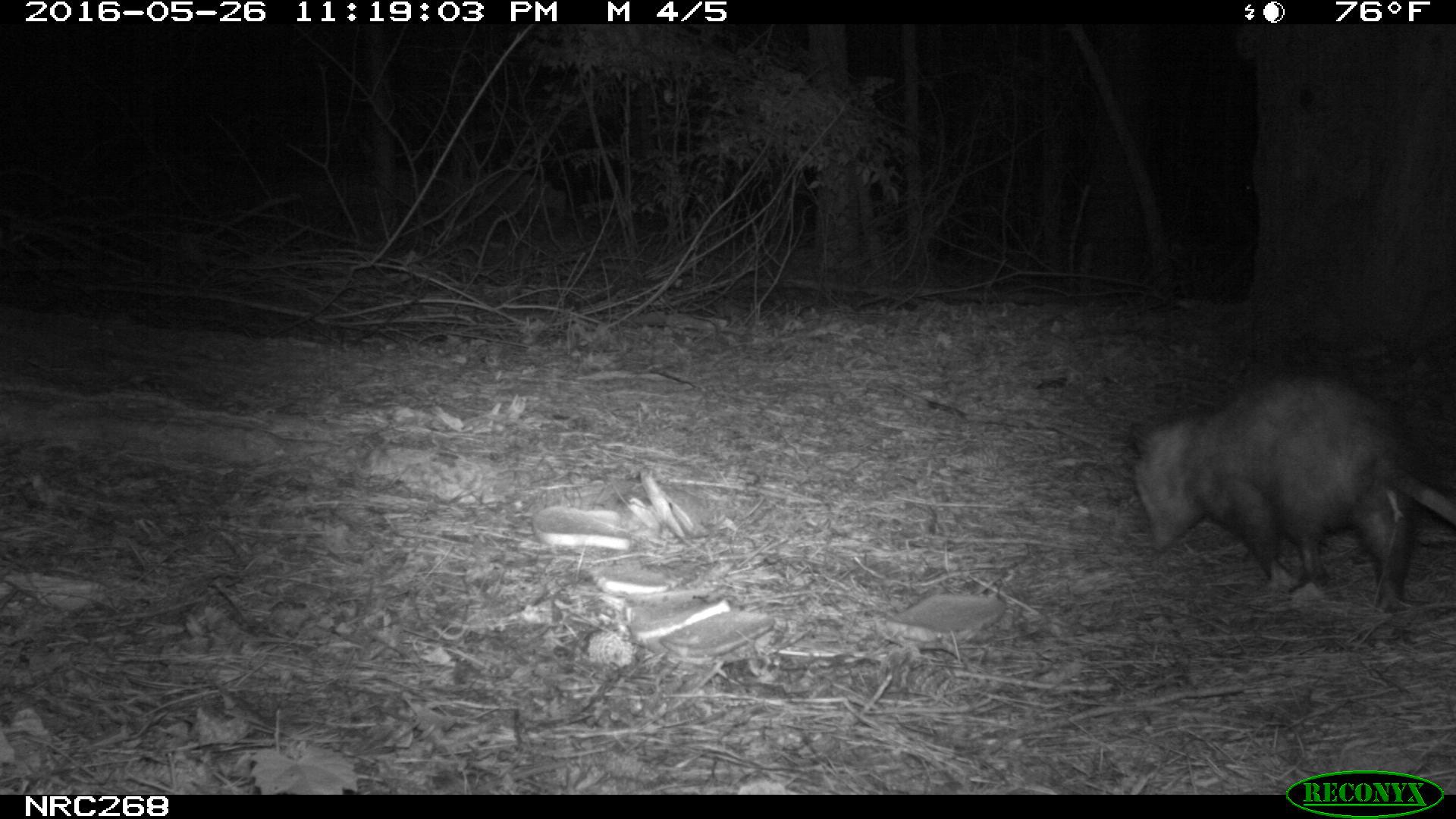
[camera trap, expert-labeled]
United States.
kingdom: Animalia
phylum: Chordata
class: Mammalia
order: Didelphimorphia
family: Didelphidae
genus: Didelphis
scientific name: Didelphis virginiana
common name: virginia opossum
Virginia Opossum (Didelphis virginiana).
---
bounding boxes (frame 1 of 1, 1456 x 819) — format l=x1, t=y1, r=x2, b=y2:
Virginia Opossum: l=1122, t=370, r=1456, b=605